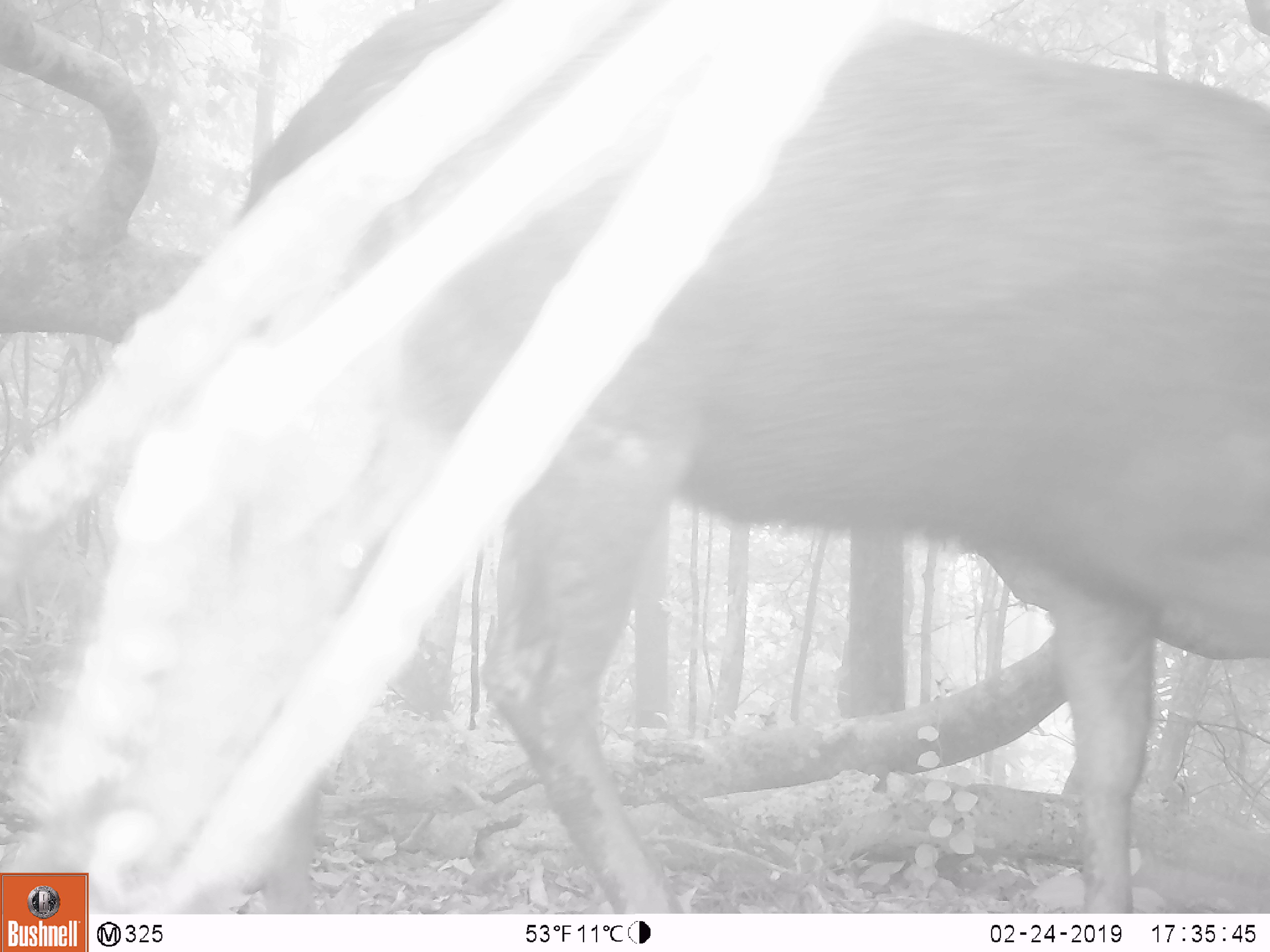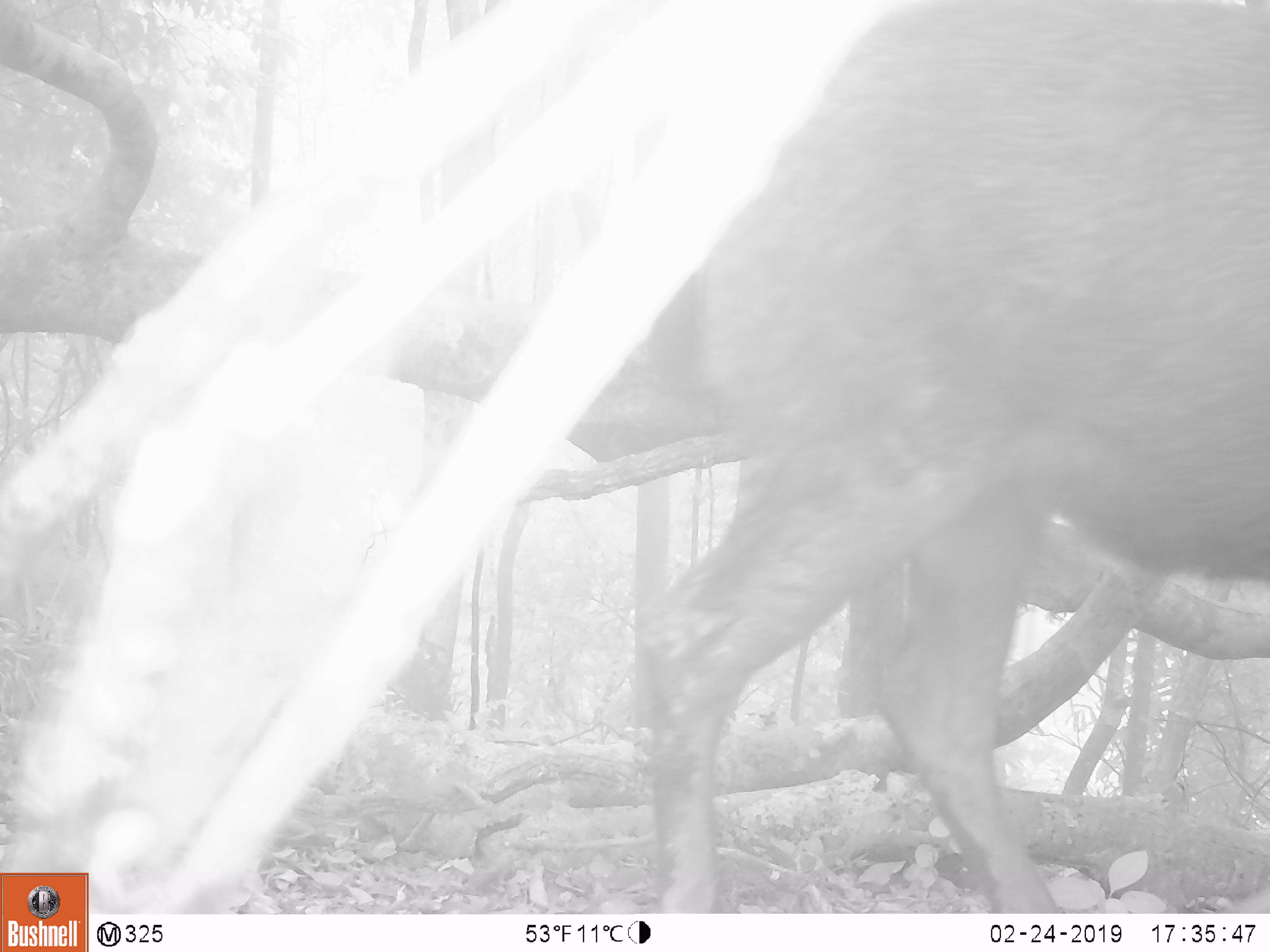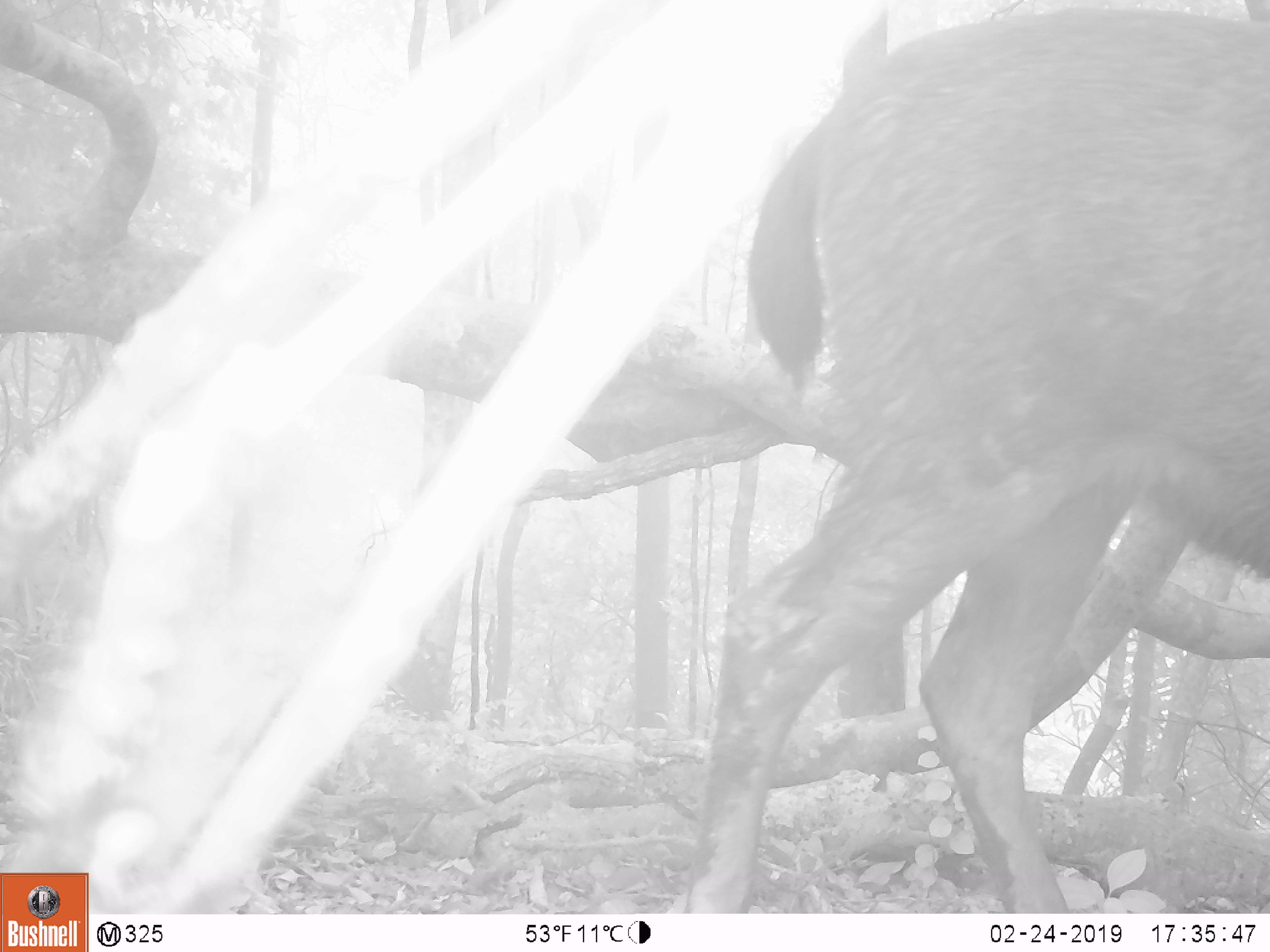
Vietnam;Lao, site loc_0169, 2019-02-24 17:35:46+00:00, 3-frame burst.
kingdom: Animalia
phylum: Chordata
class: Mammalia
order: Artiodactyla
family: Cervidae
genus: Rusa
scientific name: Rusa unicolor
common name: sambar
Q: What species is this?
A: Sambar (Rusa unicolor).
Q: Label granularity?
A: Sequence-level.